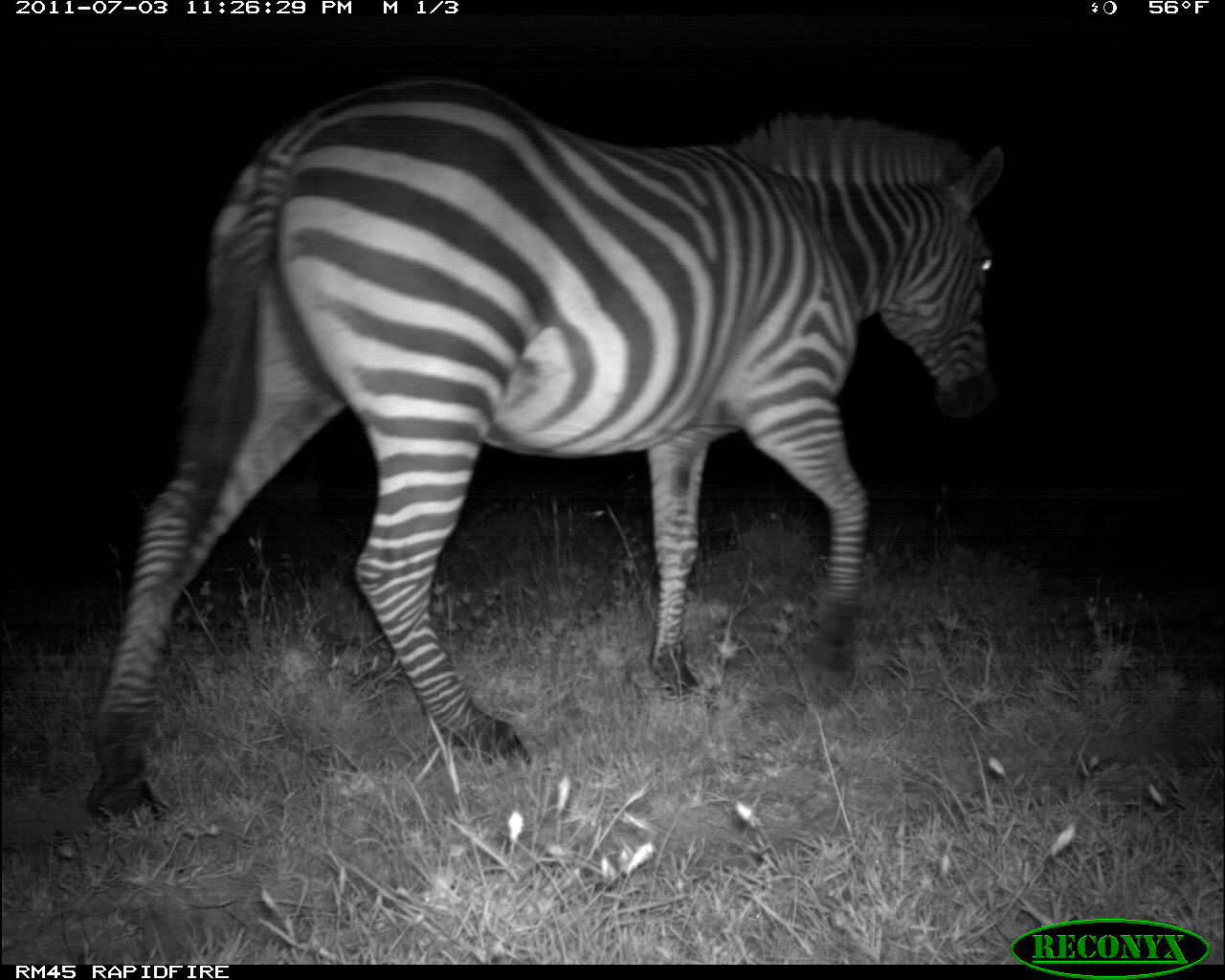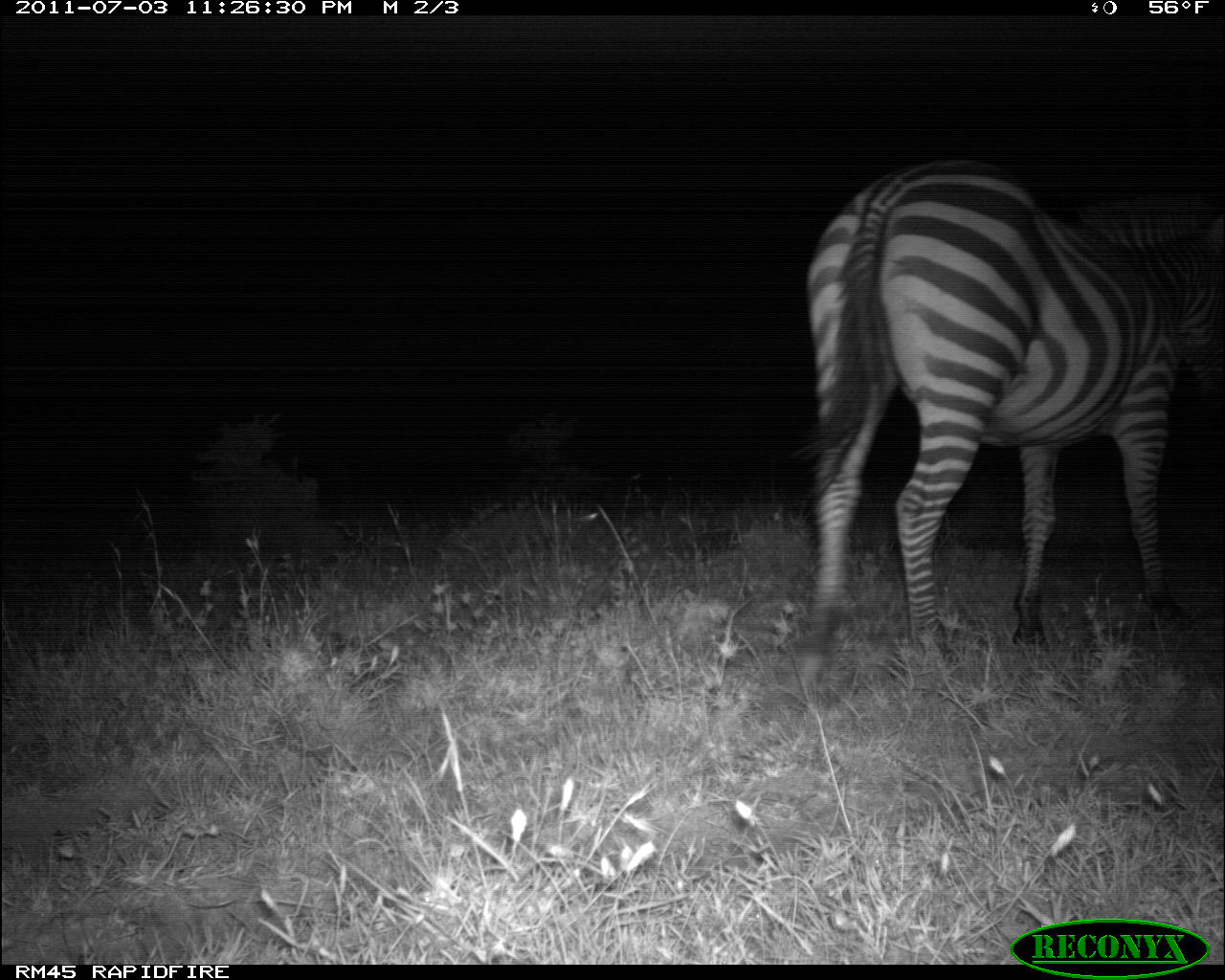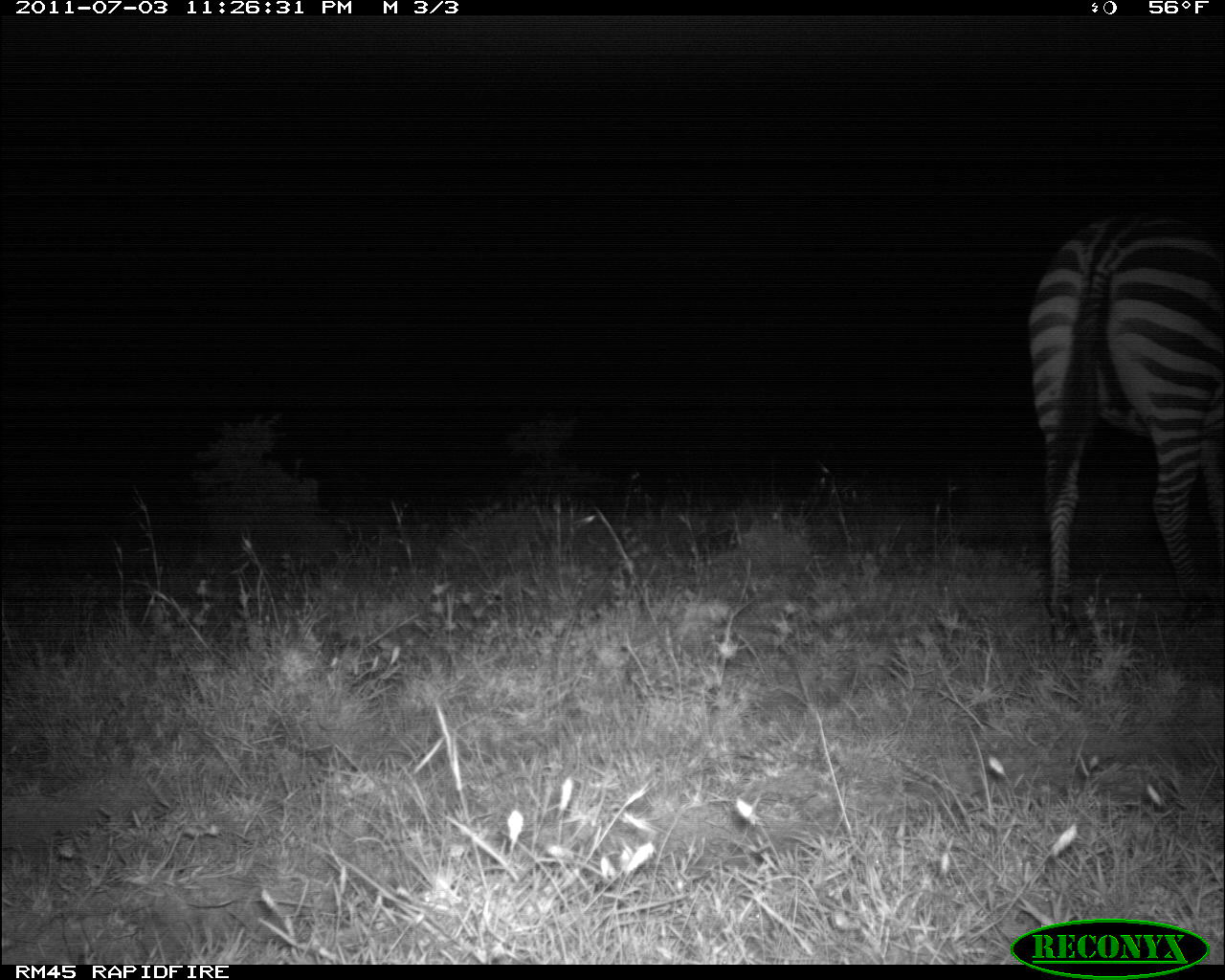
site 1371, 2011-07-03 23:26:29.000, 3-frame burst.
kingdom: Animalia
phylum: Chordata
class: Mammalia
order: Perissodactyla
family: Equidae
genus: Equus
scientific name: Equus quagga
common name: plains zebra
Equus quagga (plains zebra), count 1.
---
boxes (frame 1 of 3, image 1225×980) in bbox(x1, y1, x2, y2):
equus quagga: bbox(78, 74, 995, 811)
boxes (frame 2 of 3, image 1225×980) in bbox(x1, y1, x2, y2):
equus quagga: bbox(789, 157, 1225, 692)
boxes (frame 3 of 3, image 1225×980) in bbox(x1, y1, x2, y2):
equus quagga: bbox(1023, 209, 1225, 653)